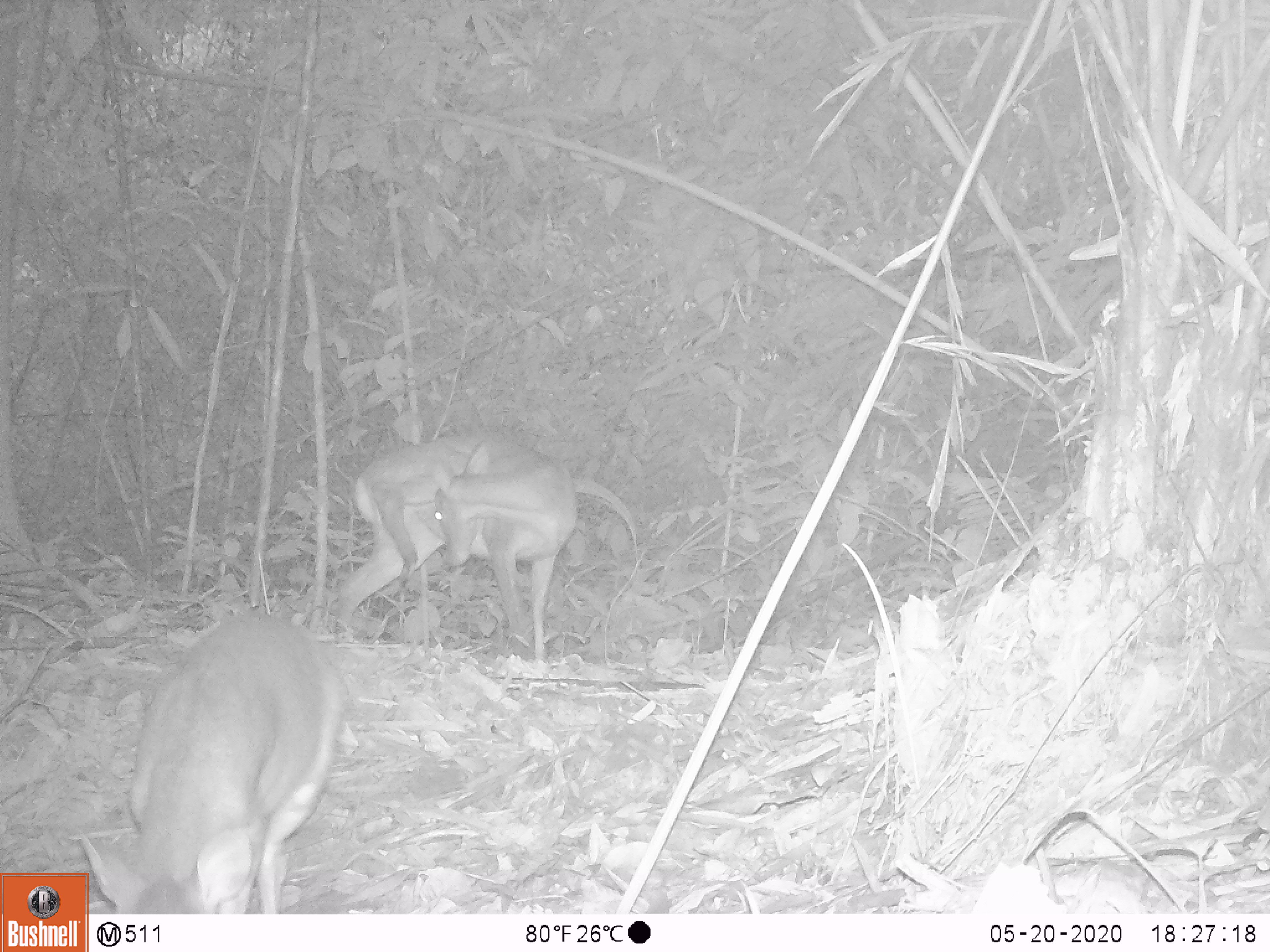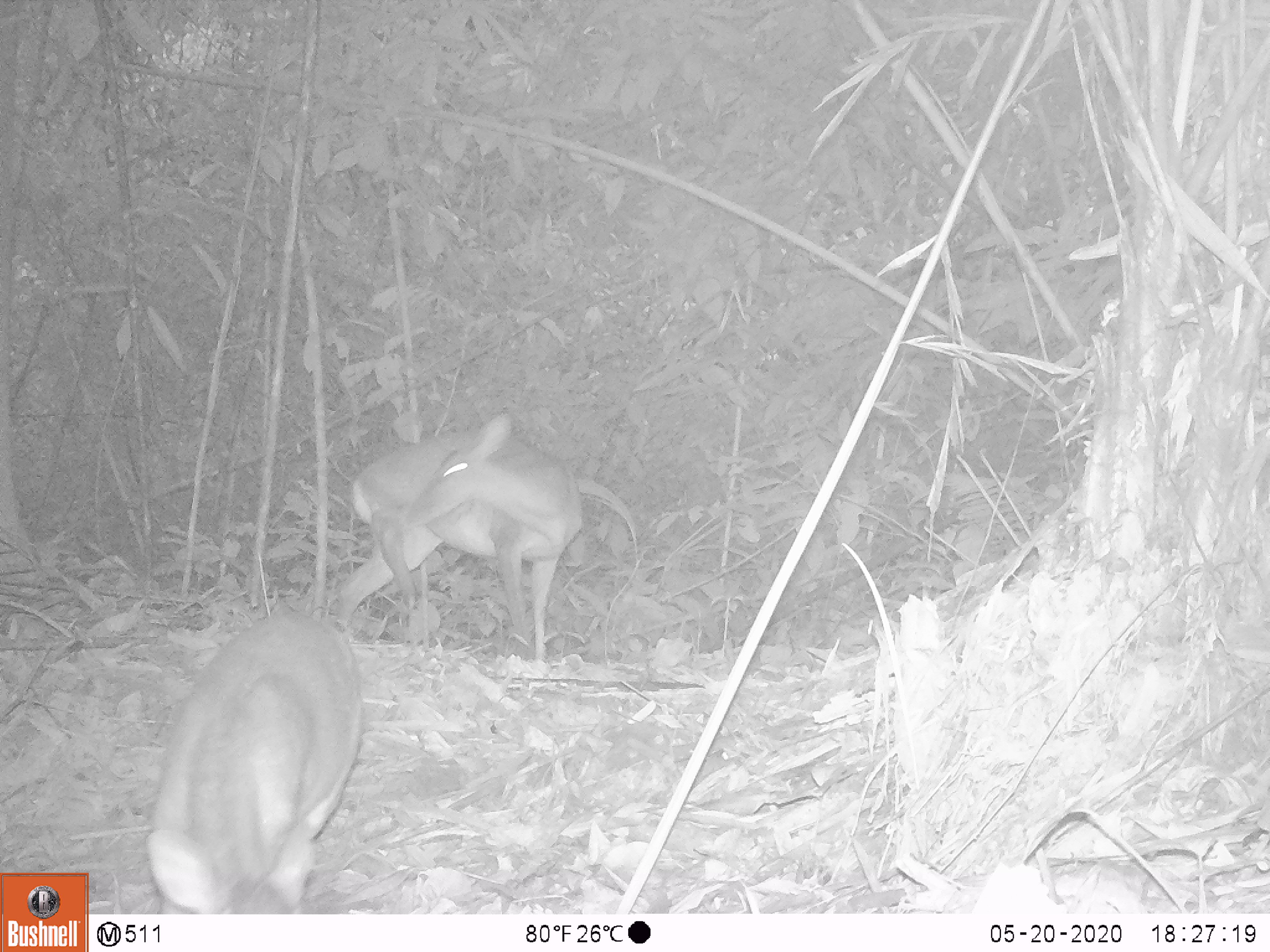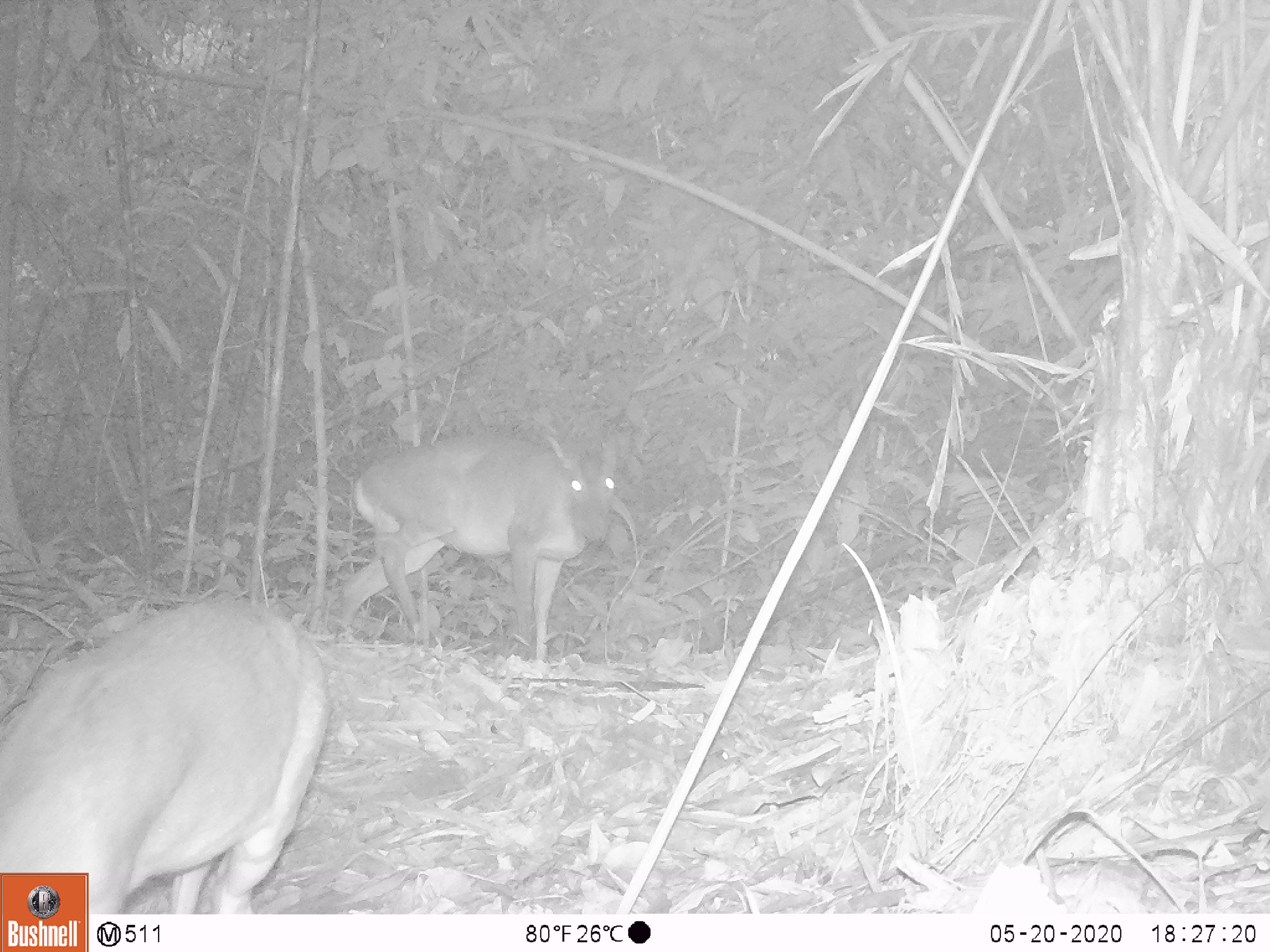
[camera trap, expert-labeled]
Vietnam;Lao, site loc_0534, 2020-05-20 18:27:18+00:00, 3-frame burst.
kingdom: Animalia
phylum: Chordata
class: Mammalia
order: Artiodactyla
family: Cervidae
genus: Muntiacus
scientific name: Muntiacus vuquangensis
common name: large-antlered muntjac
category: large antlered muntjac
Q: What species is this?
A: Large antlered muntjac (large-antlered muntjac) (Muntiacus vuquangensis).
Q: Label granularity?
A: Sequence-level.